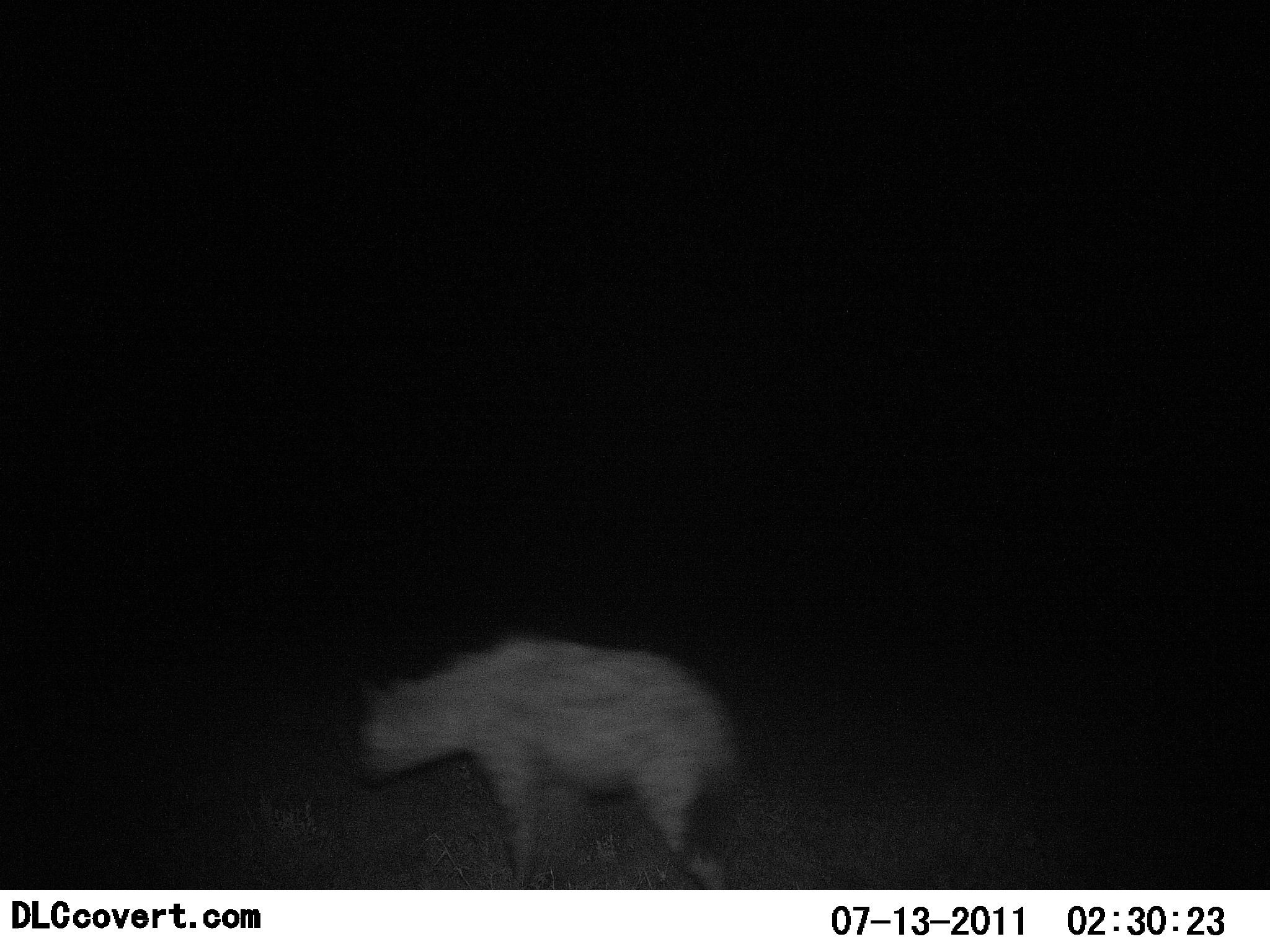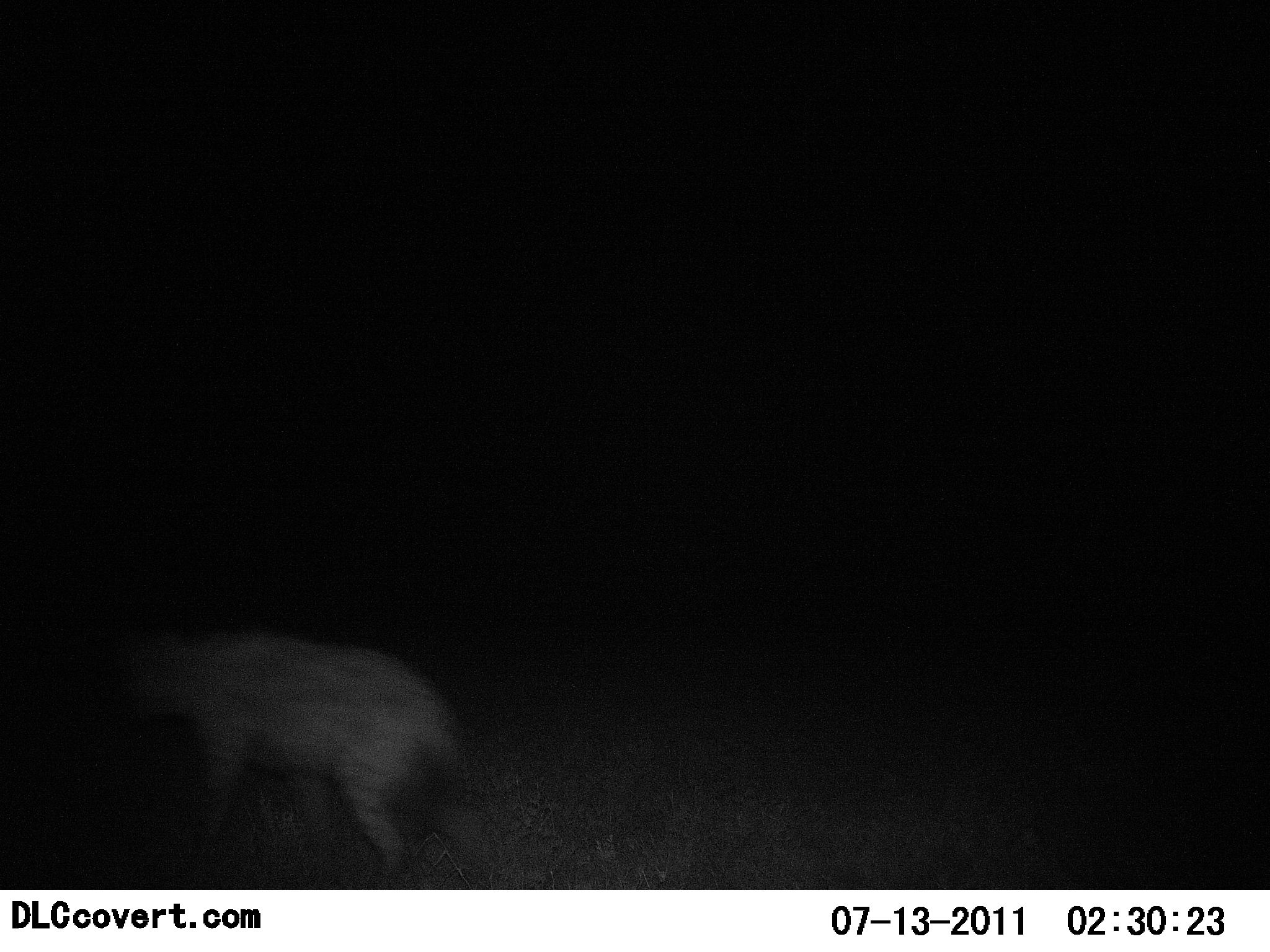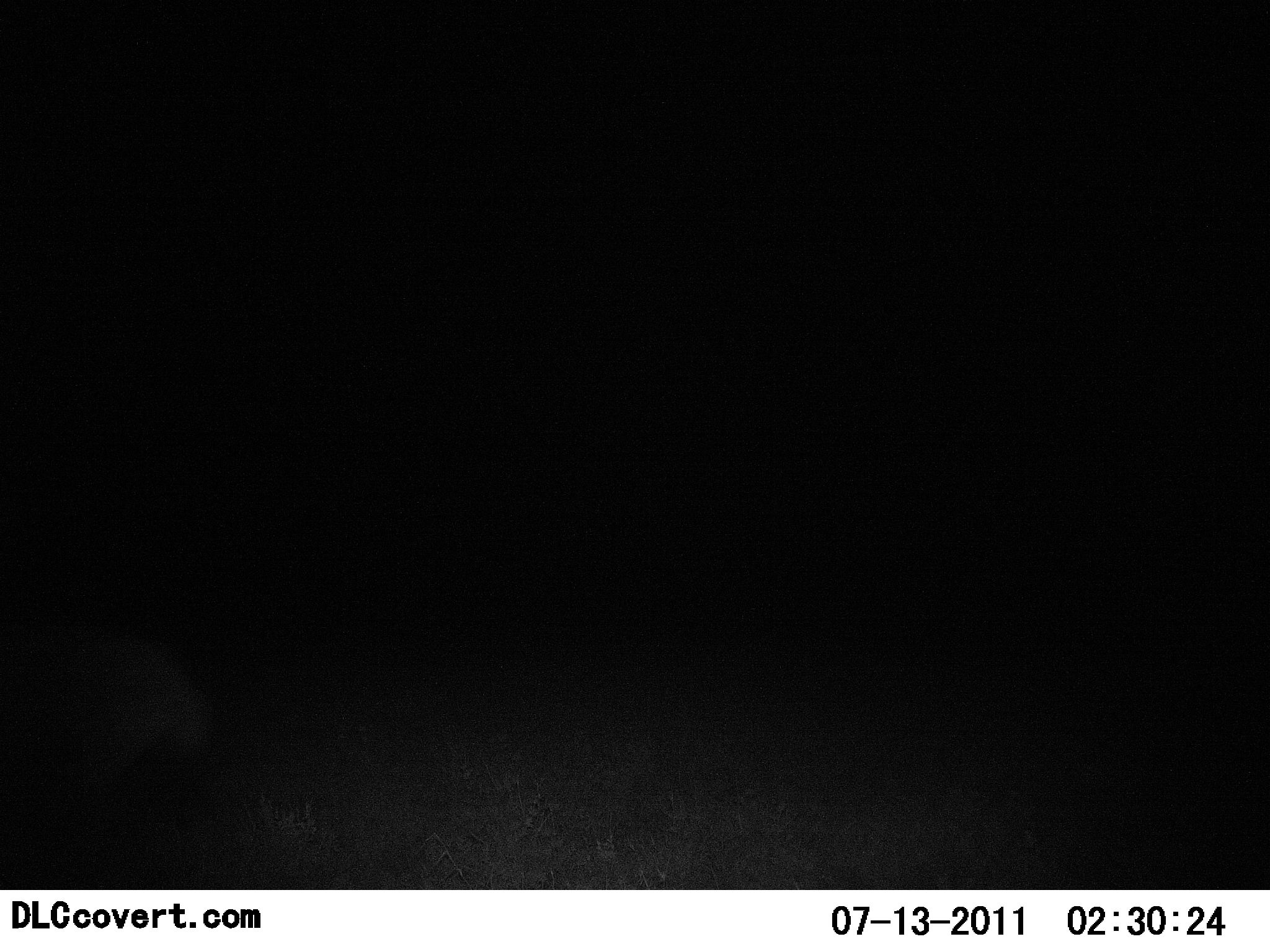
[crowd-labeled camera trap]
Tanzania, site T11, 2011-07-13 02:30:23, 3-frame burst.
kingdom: Animalia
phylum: Chordata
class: Mammalia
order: Carnivora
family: Hyaenidae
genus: Crocuta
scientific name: Crocuta crocuta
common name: spotted hyena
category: hyenaspotted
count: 1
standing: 0%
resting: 0%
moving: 100%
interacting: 0%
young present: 0%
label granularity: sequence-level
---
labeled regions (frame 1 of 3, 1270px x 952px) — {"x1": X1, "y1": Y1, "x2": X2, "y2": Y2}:
animal: {"x1": 359, "y1": 637, "x2": 743, "y2": 890}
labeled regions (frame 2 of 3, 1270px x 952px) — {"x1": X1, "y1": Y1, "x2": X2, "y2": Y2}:
animal: {"x1": 97, "y1": 627, "x2": 467, "y2": 889}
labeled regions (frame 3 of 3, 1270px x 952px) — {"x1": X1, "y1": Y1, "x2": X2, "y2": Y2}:
animal: {"x1": 0, "y1": 608, "x2": 220, "y2": 890}